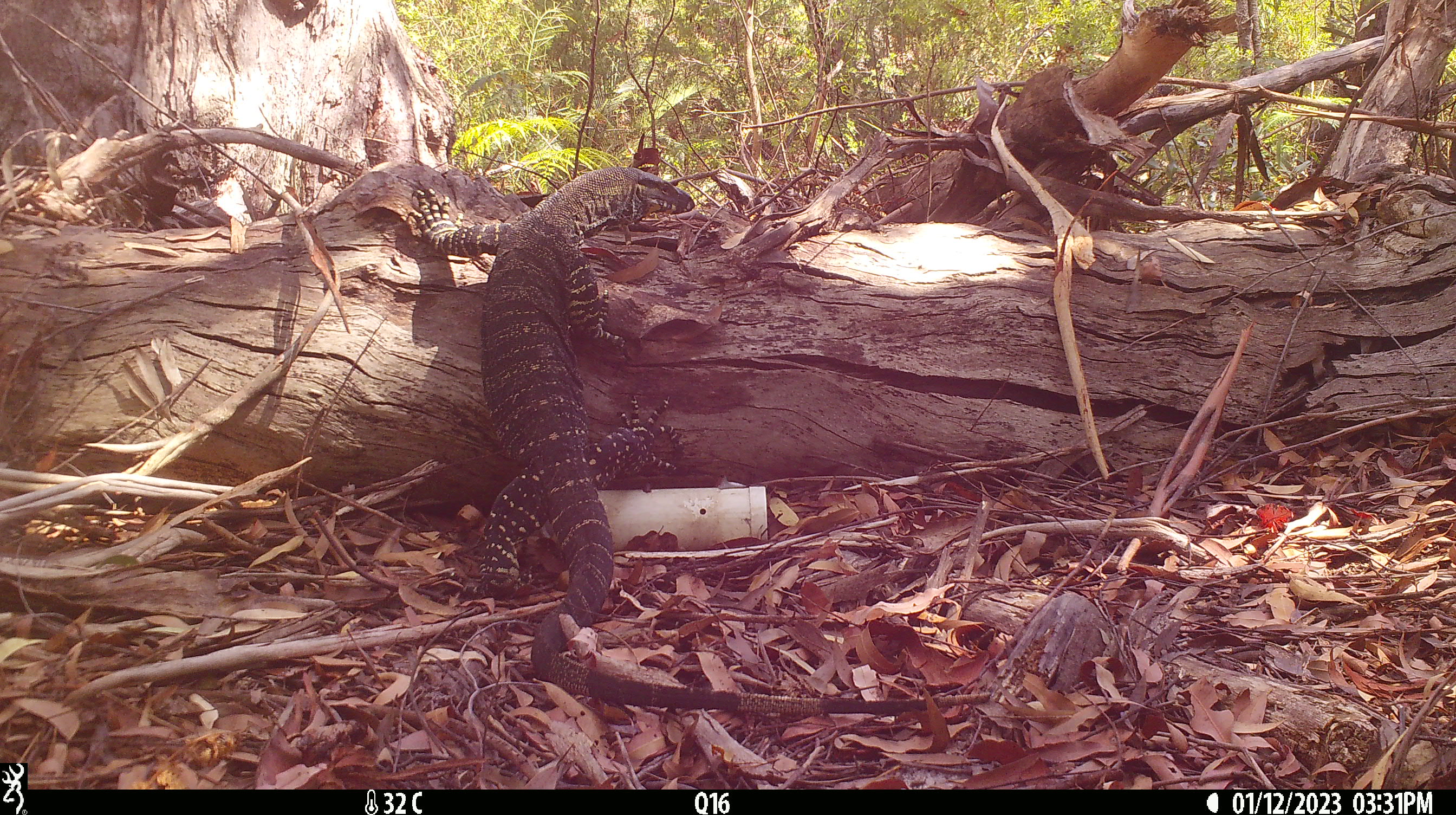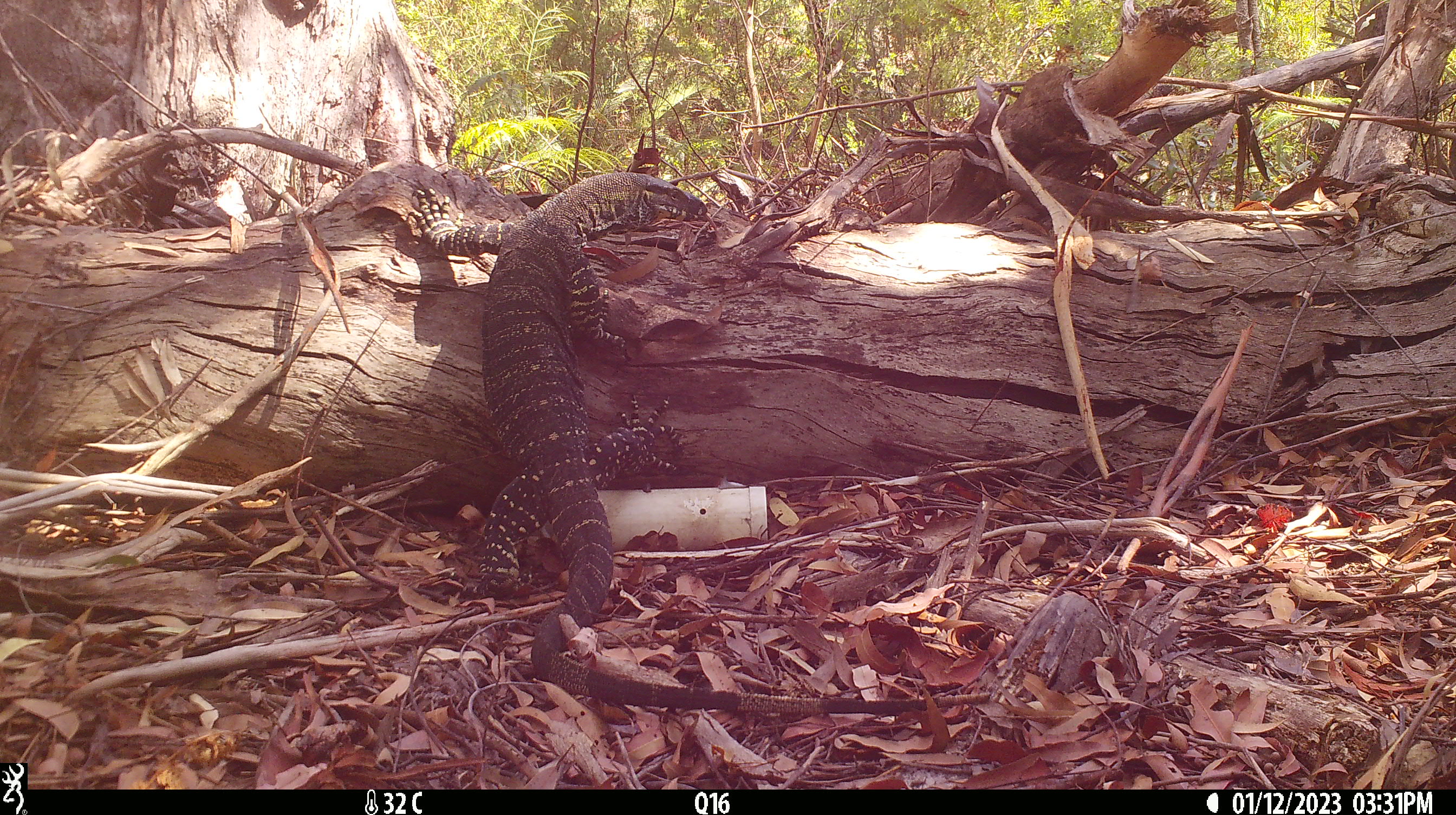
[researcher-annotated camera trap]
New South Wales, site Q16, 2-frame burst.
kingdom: Animalia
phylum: Chordata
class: Reptilia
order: Squamata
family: Varanidae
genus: Varanus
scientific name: Varanus varius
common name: lace monitor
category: goanna